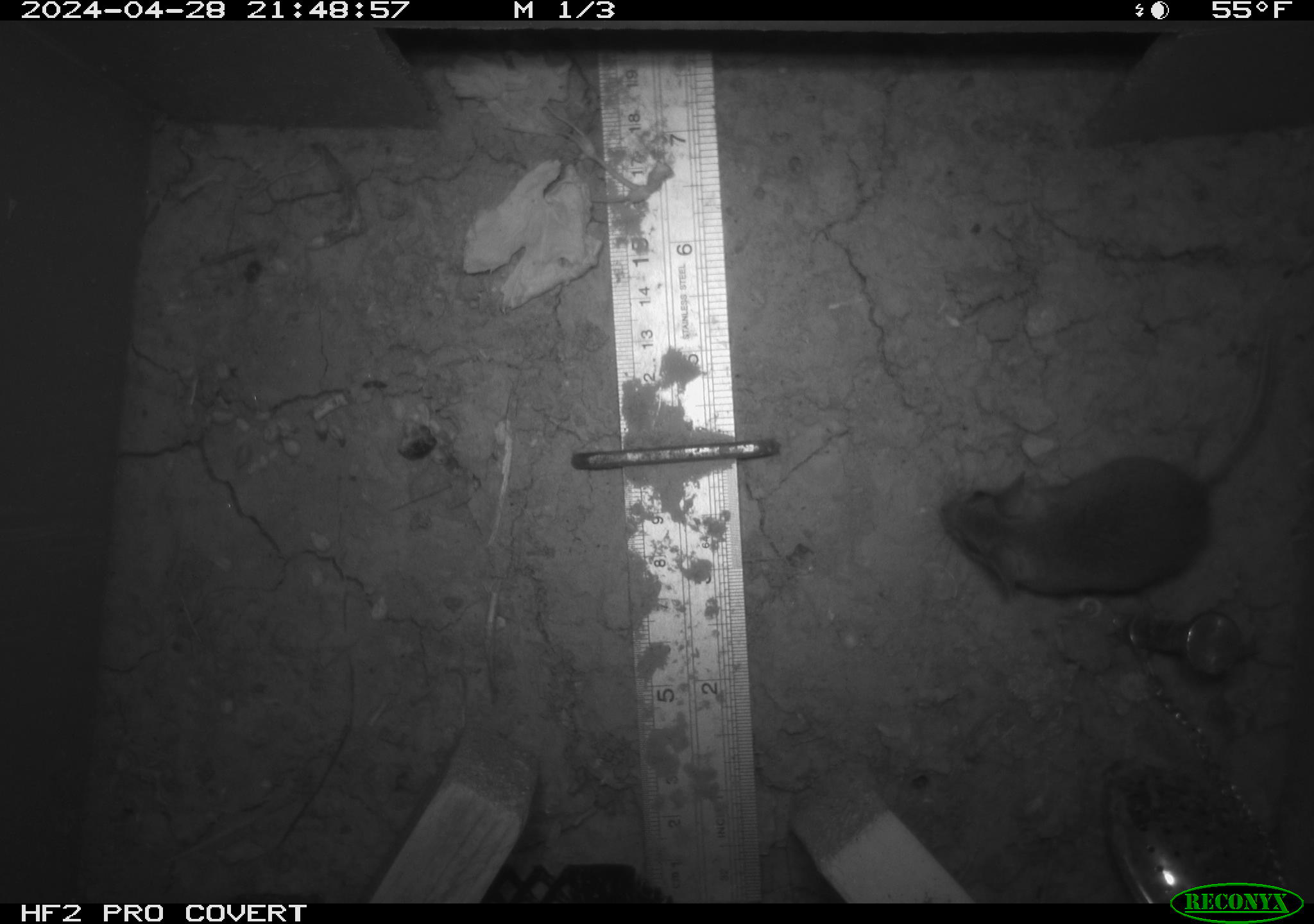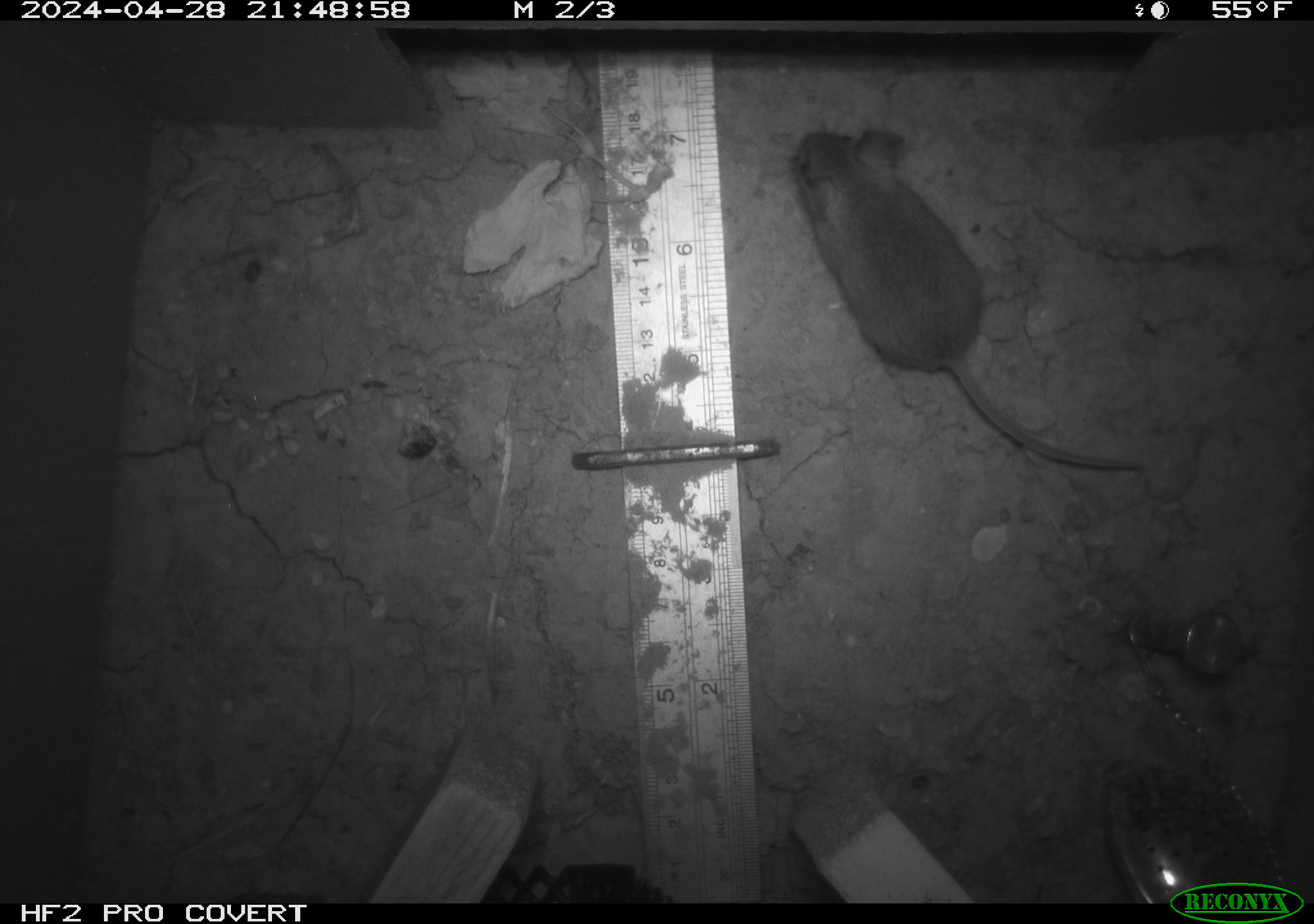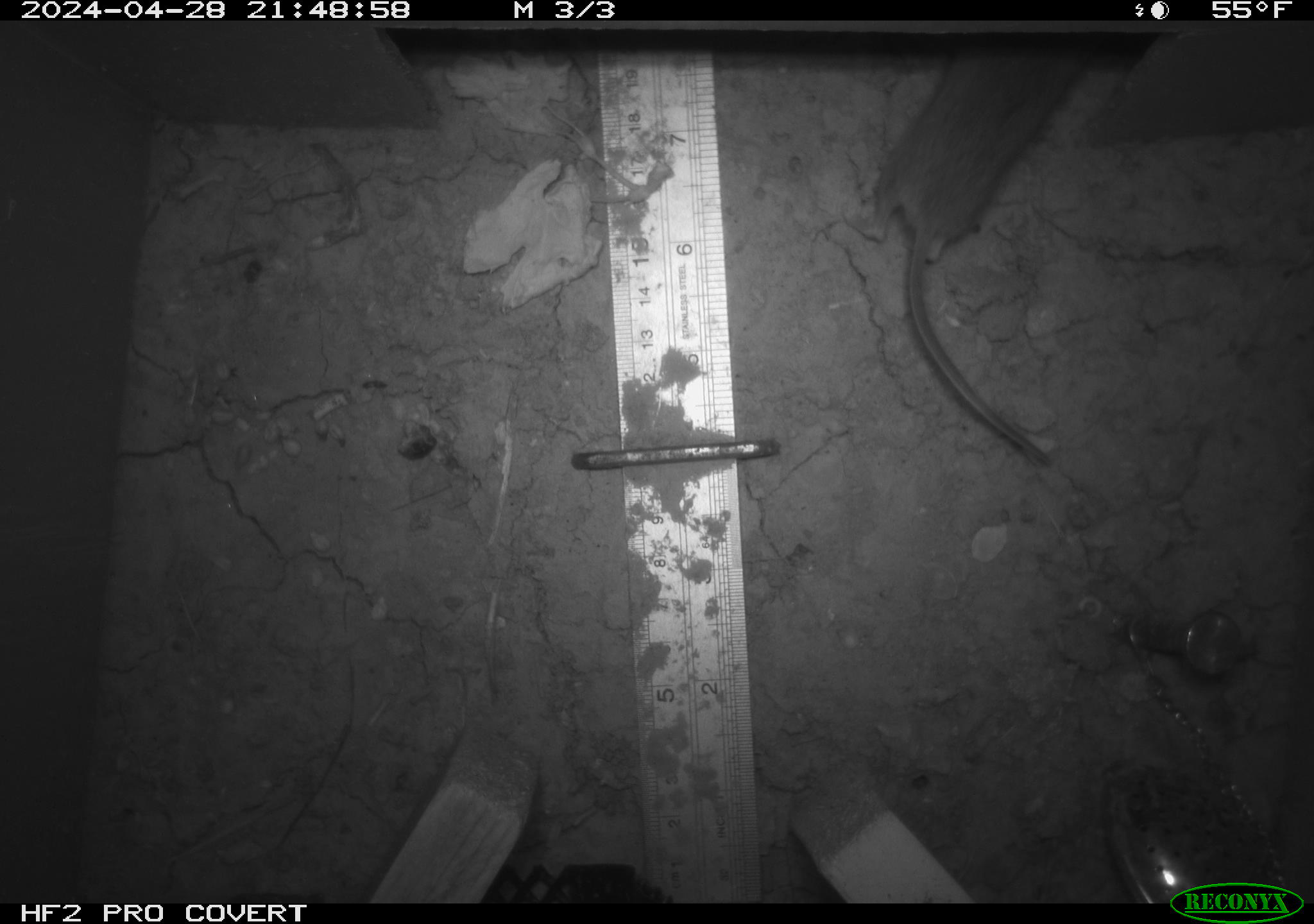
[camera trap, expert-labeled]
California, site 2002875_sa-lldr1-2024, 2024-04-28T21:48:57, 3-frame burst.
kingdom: Animalia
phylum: Chordata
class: Mammalia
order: Rodentia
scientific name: Rodentia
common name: mouse species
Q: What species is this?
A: Mouse species (Rodentia).